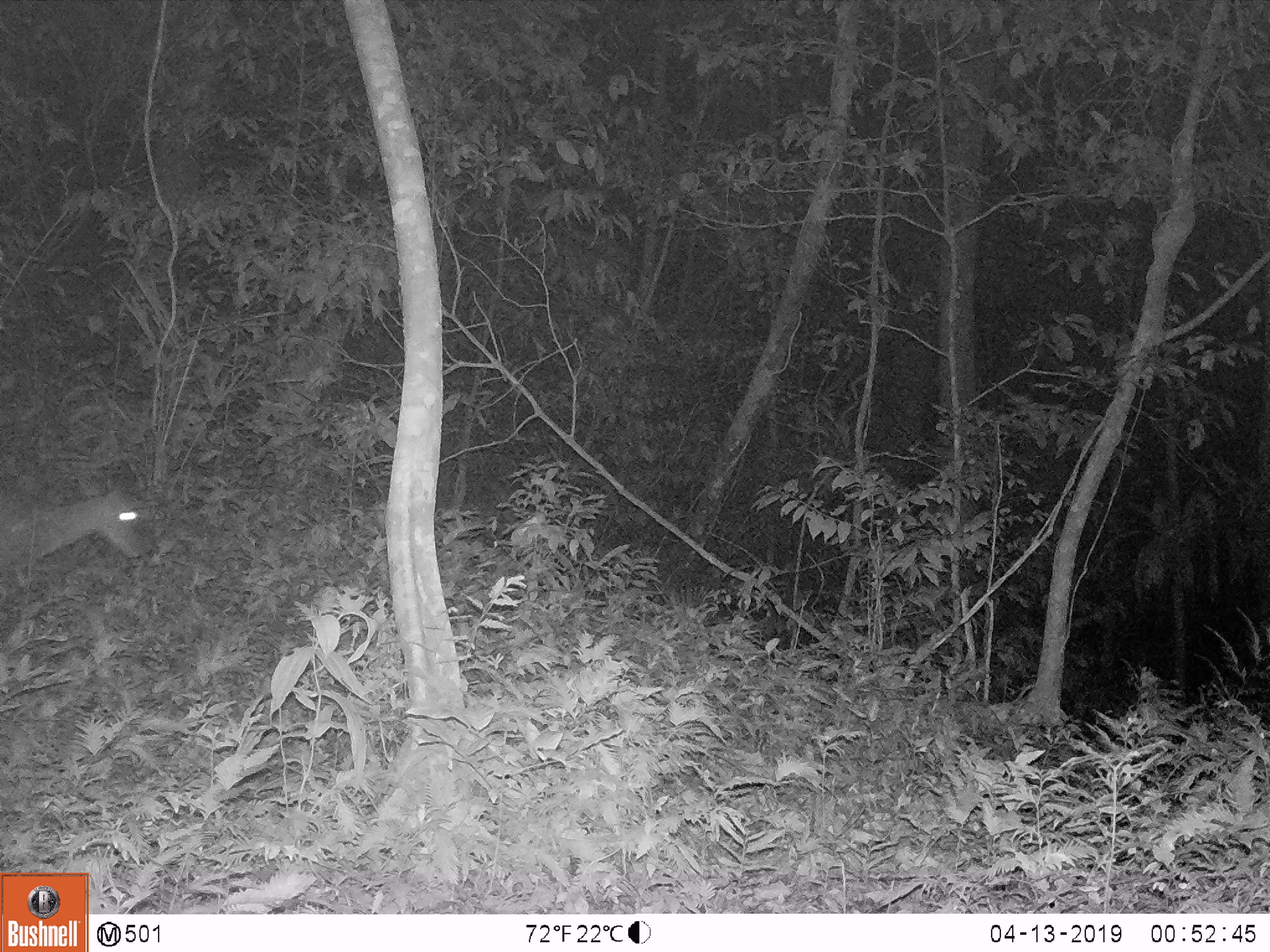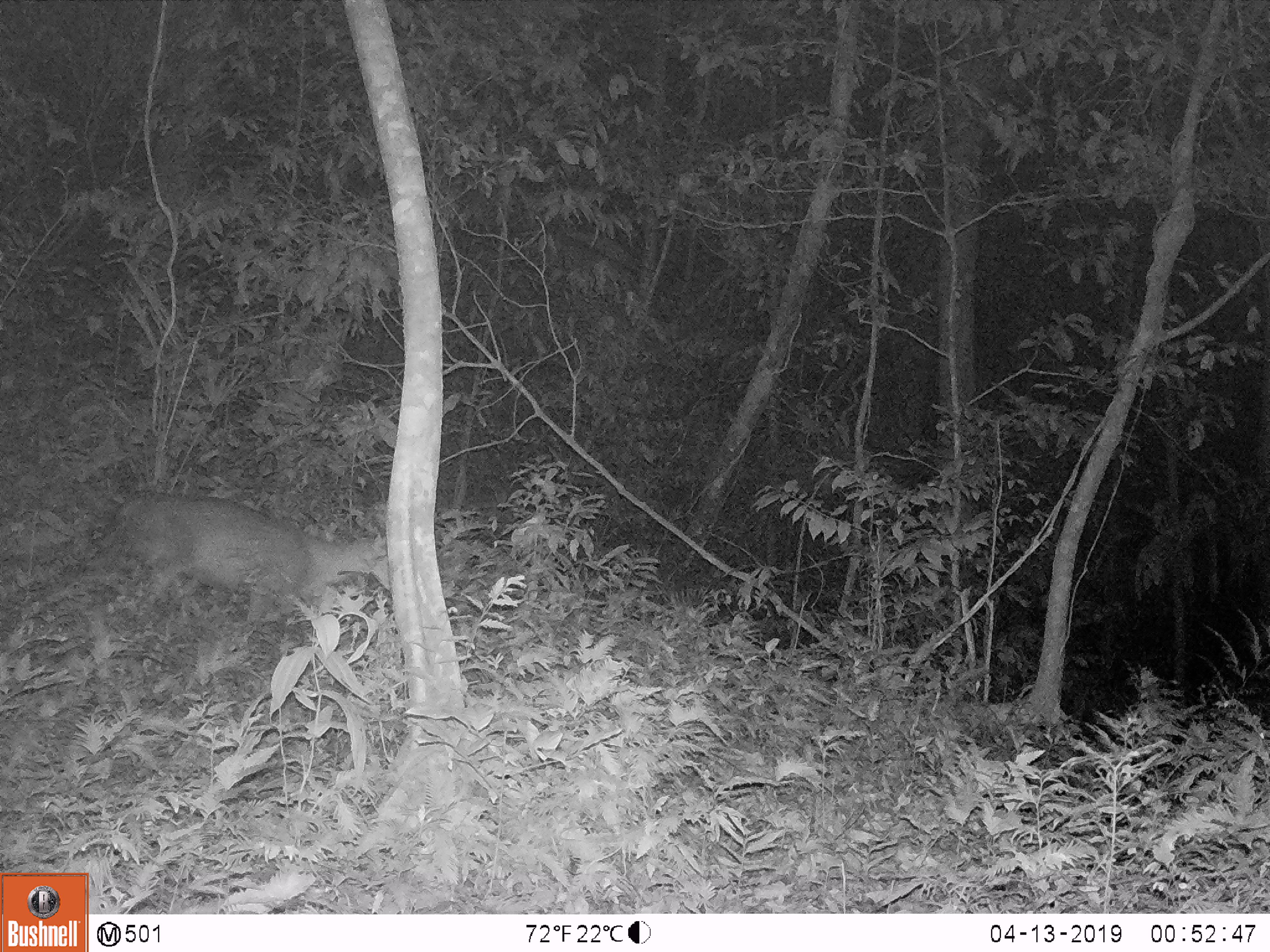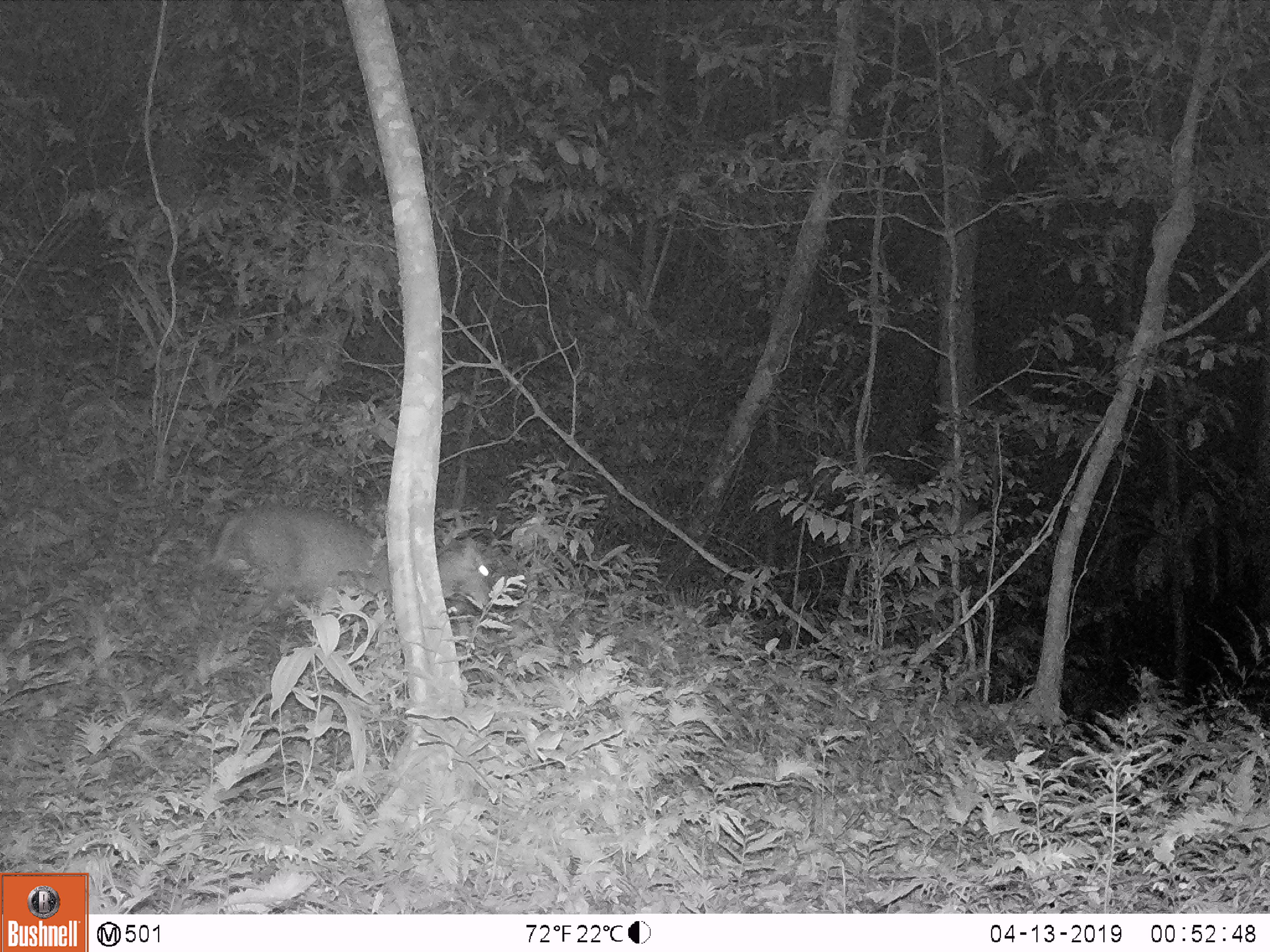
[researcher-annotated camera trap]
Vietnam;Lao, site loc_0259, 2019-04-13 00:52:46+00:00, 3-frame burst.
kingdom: Animalia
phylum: Chordata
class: Mammalia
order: Artiodactyla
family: Cervidae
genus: Muntiacus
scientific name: Muntiacus rooseveltorum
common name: roosevelt's muntjac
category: roosevelts muntjac group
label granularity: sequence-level